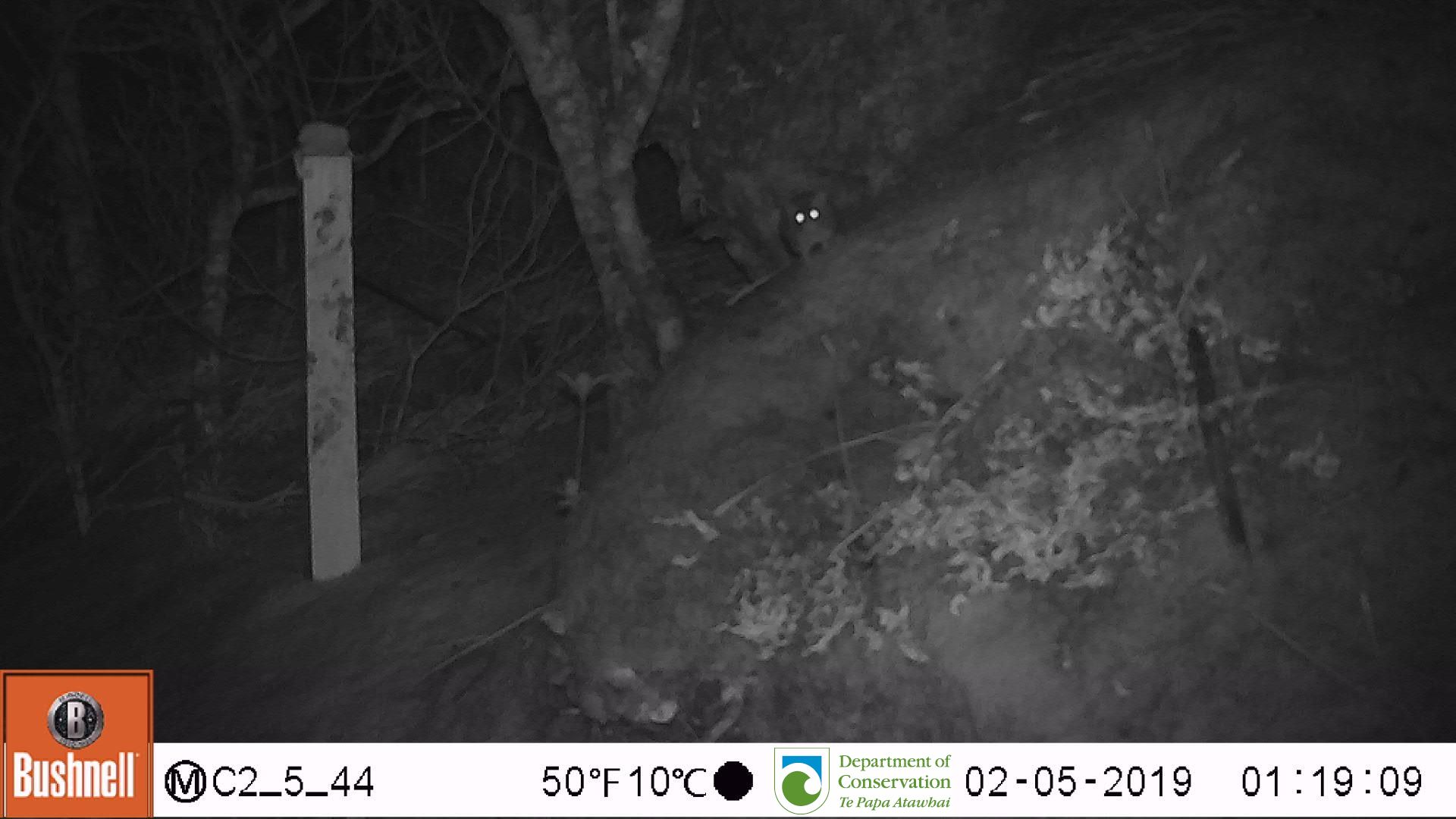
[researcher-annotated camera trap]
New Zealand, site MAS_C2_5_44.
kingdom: Animalia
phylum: Chordata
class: Mammalia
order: Rodentia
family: Muridae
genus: Mus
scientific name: Mus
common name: mouse